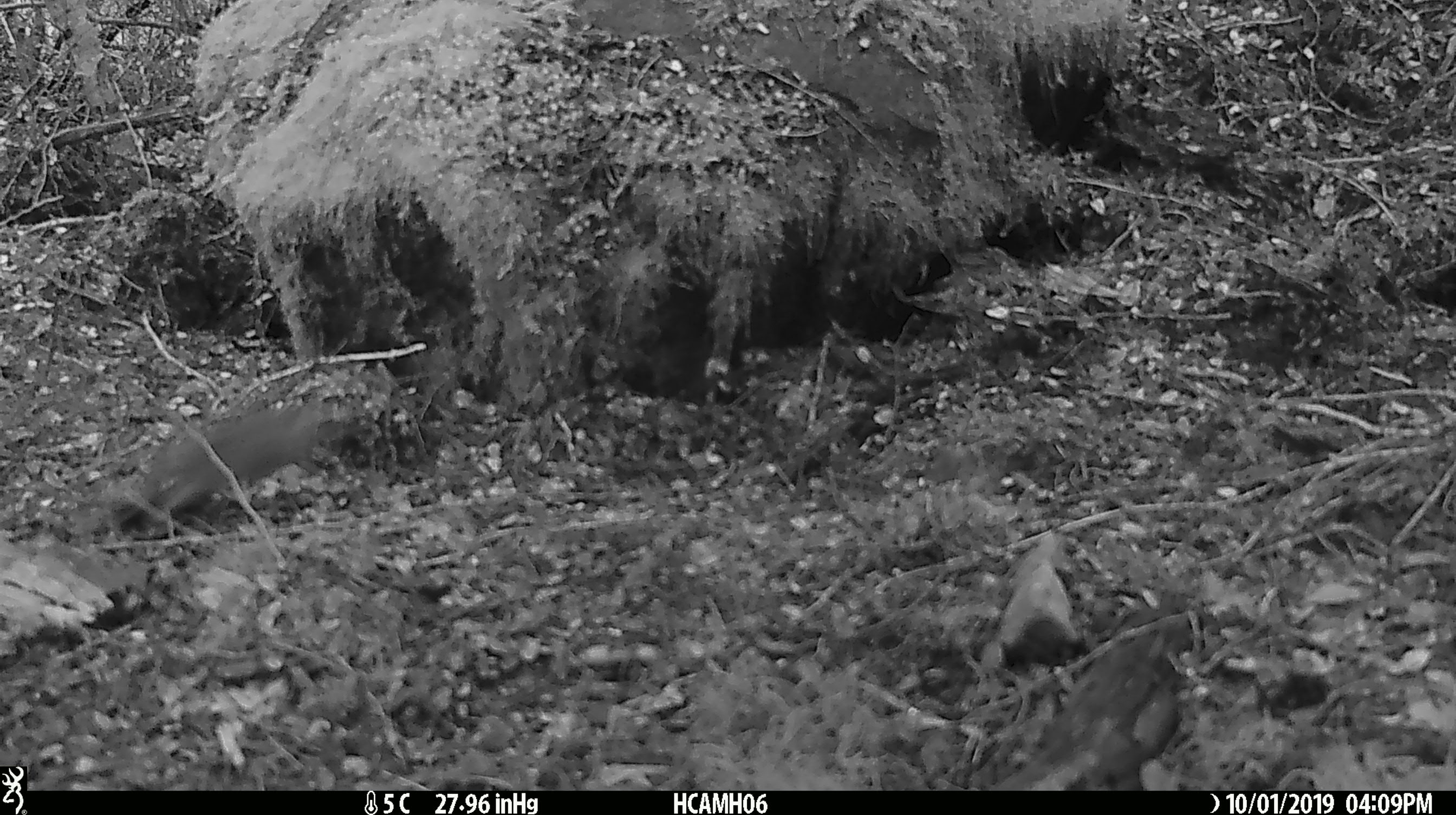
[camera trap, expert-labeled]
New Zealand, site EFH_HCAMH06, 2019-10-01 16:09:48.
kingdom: Animalia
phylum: Chordata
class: Mammalia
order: Rodentia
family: Muridae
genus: Mus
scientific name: Mus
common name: mouse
Mouse (Mus).